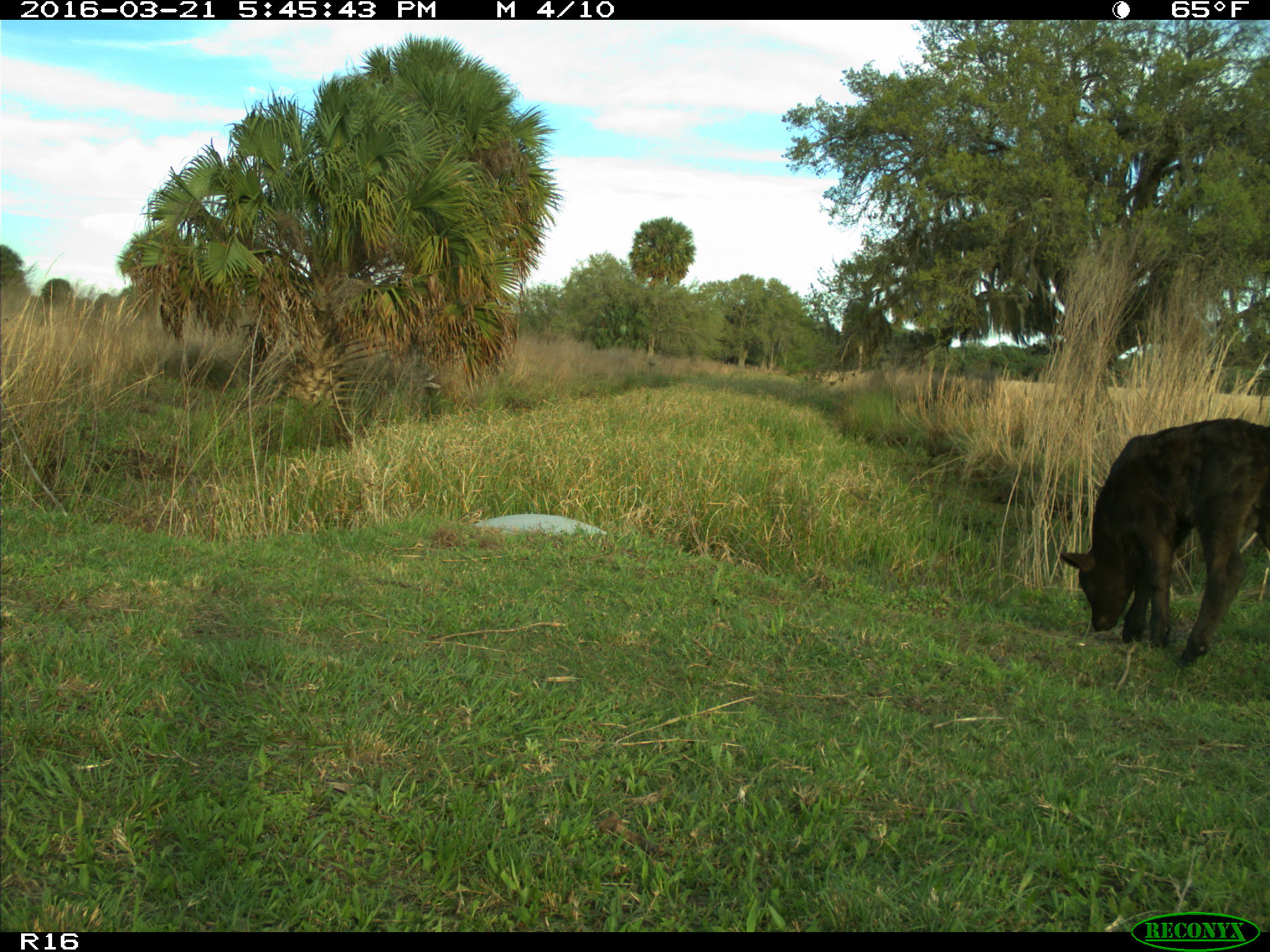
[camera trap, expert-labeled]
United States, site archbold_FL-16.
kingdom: Animalia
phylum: Chordata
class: Mammalia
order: Artiodactyla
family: Bovidae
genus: Bos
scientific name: Bos taurus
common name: domestic cow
Bos taurus (domestic cow).